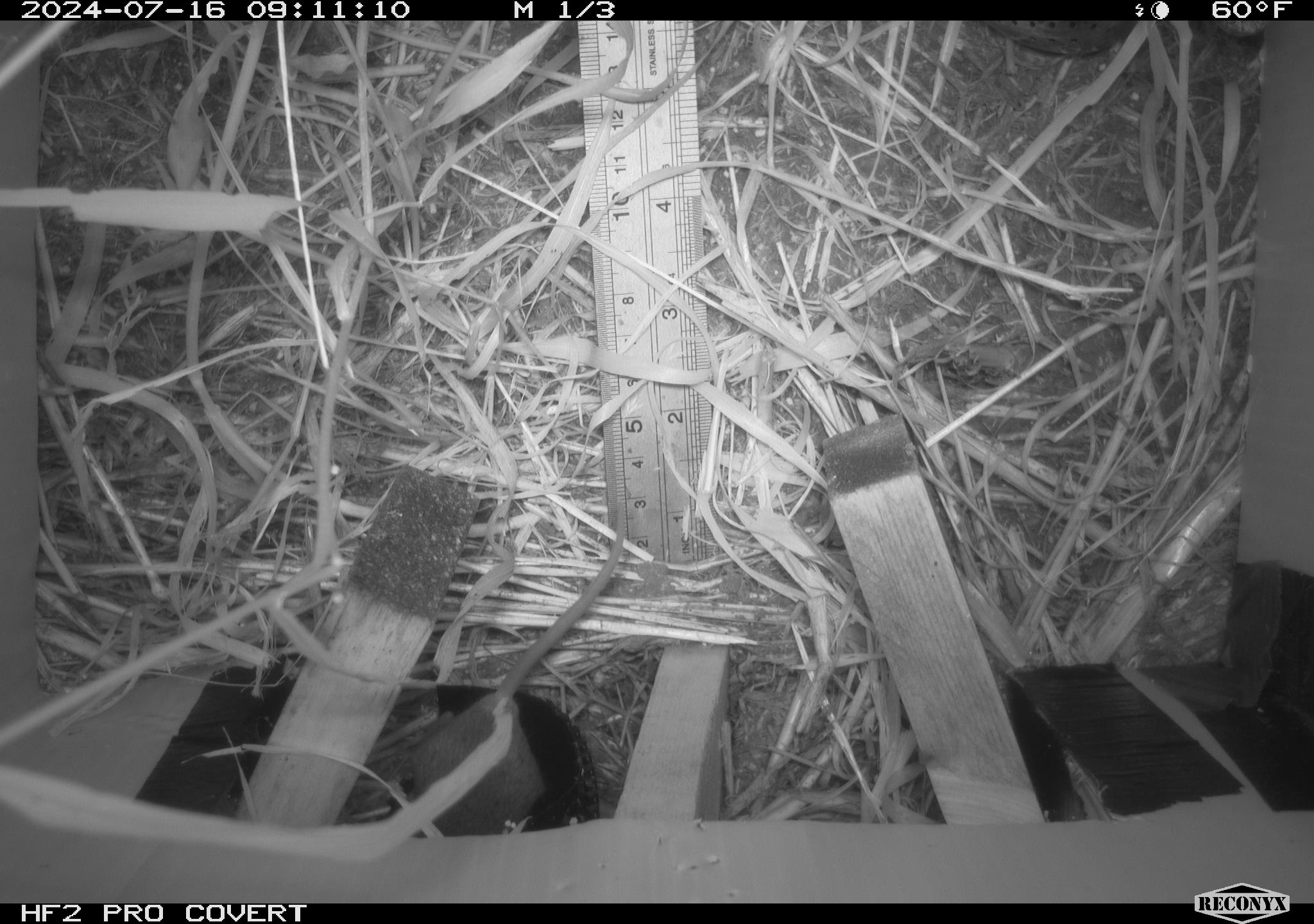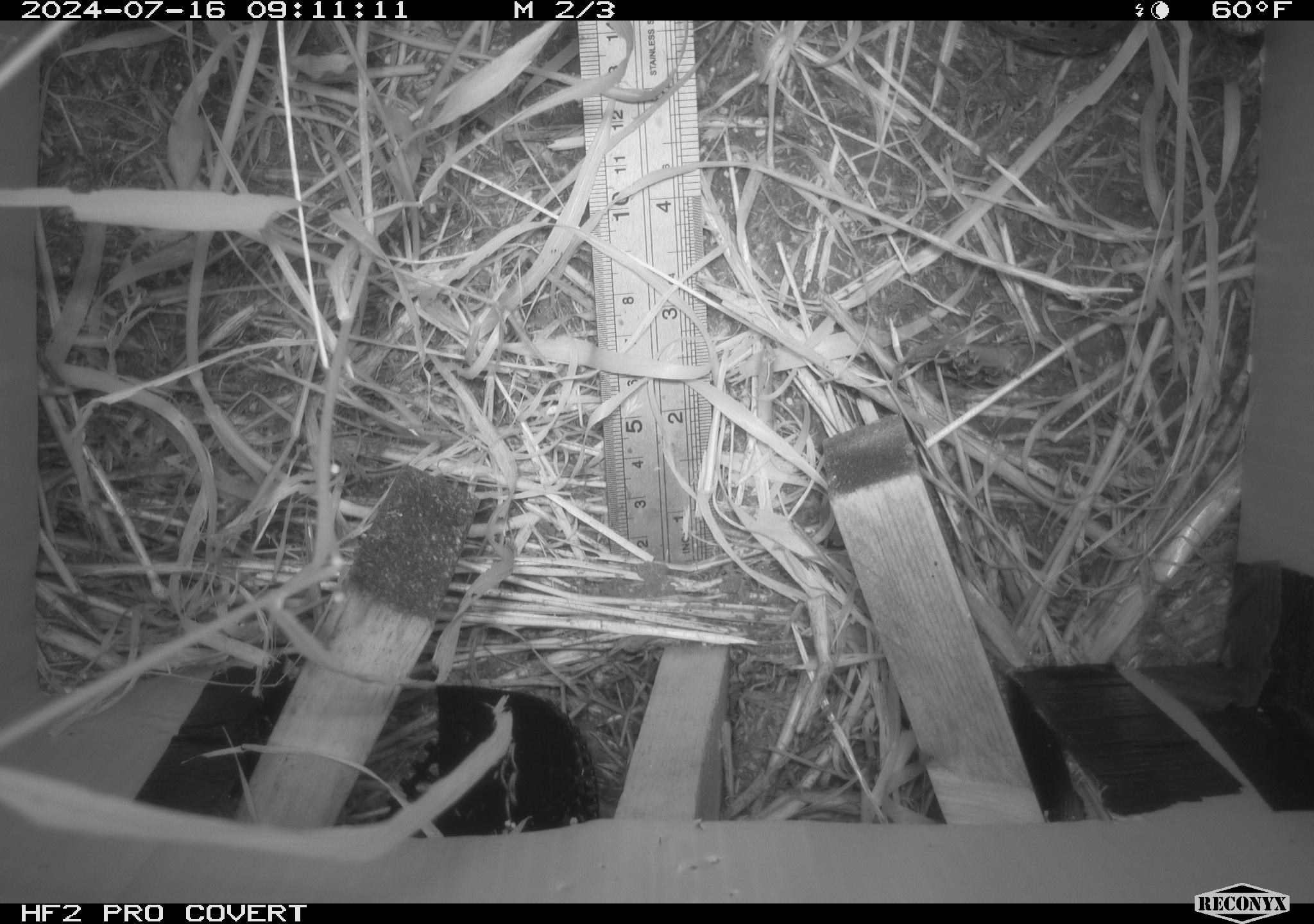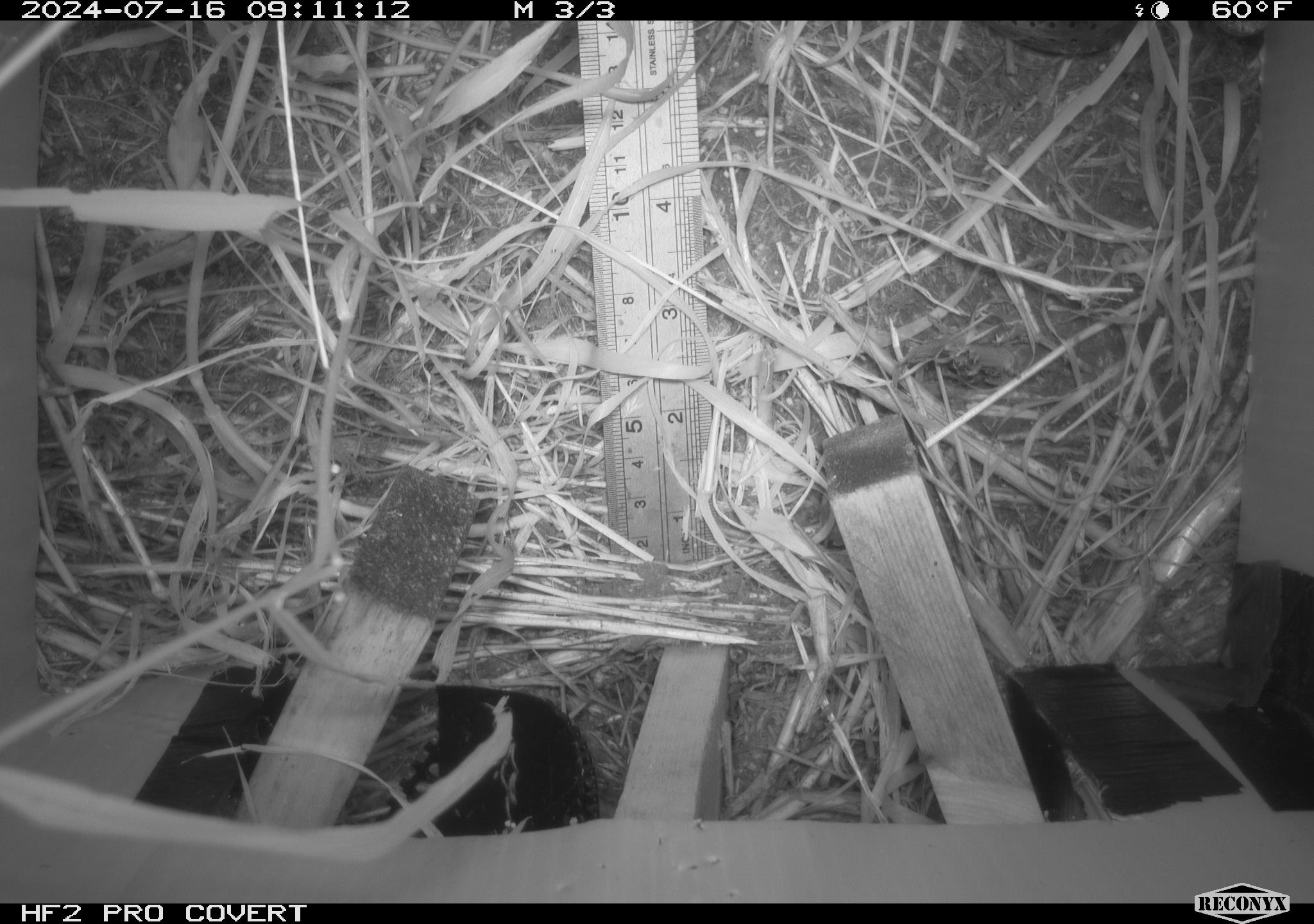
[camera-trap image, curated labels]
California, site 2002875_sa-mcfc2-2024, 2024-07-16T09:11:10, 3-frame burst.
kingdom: Animalia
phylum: Chordata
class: Mammalia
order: Rodentia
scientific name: Rodentia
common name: rodent